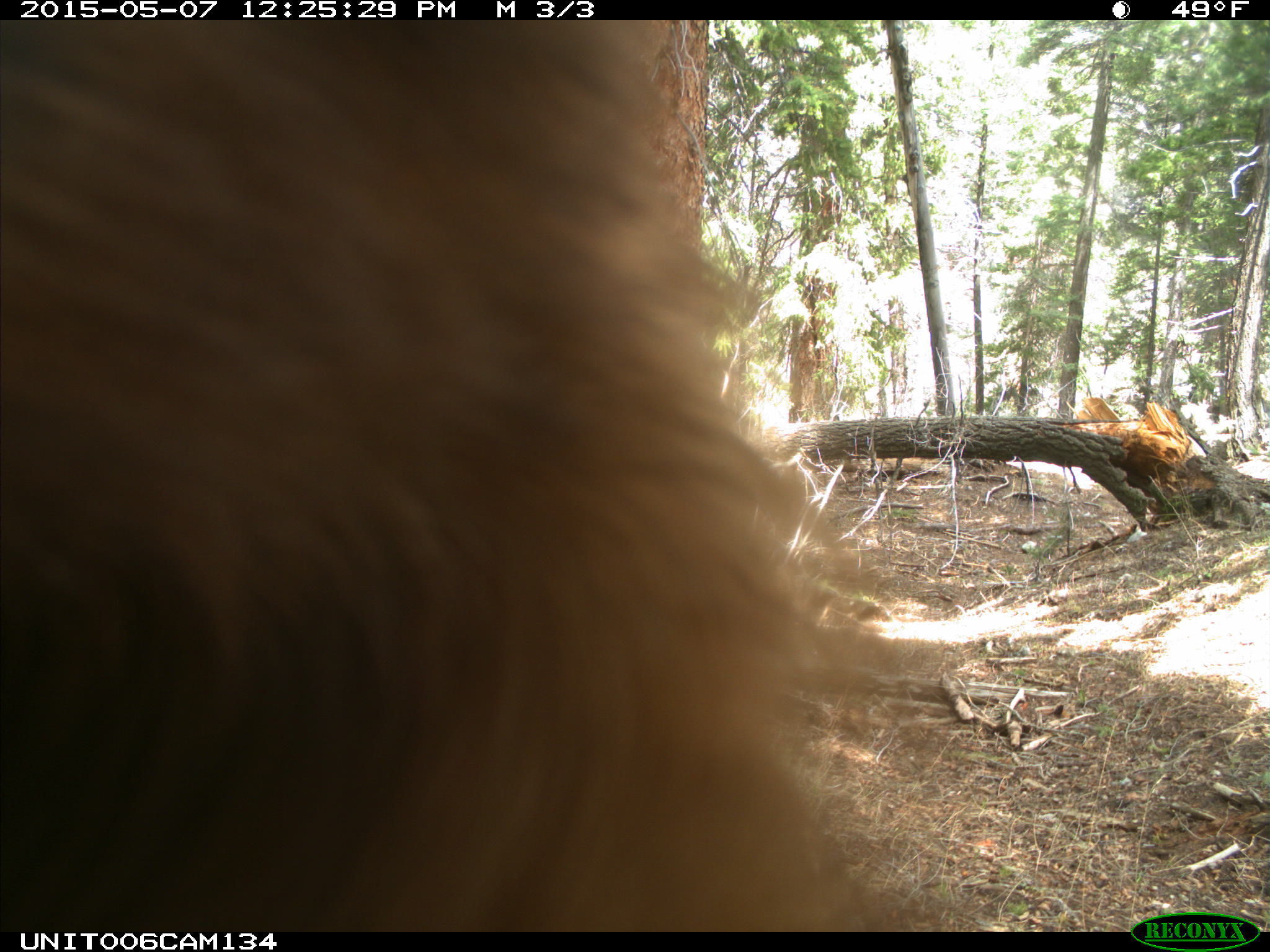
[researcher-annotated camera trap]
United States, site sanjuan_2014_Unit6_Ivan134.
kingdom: Animalia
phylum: Chordata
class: Mammalia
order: Carnivora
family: Ursidae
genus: Ursus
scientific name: Ursus americanus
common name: american black bear